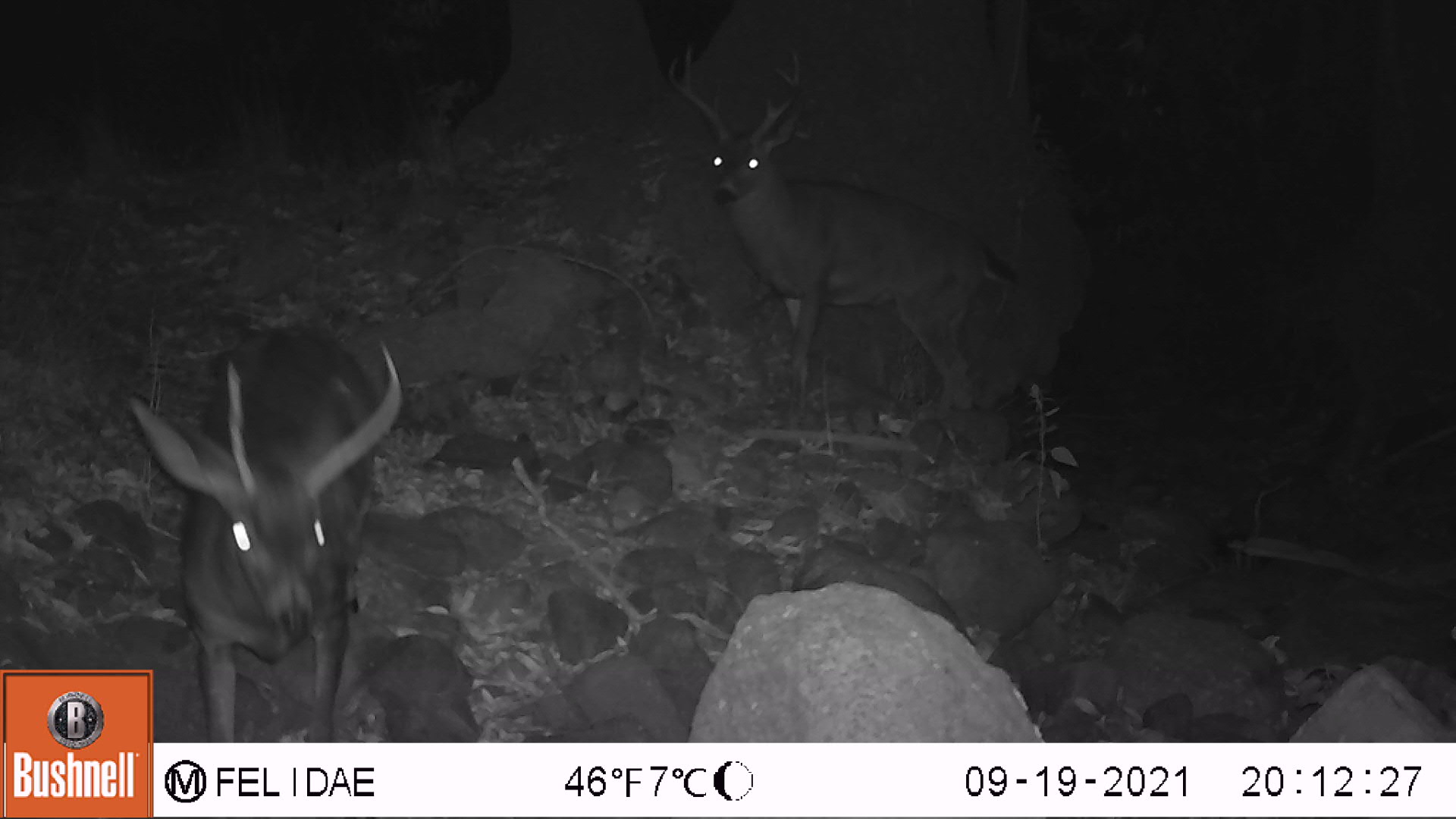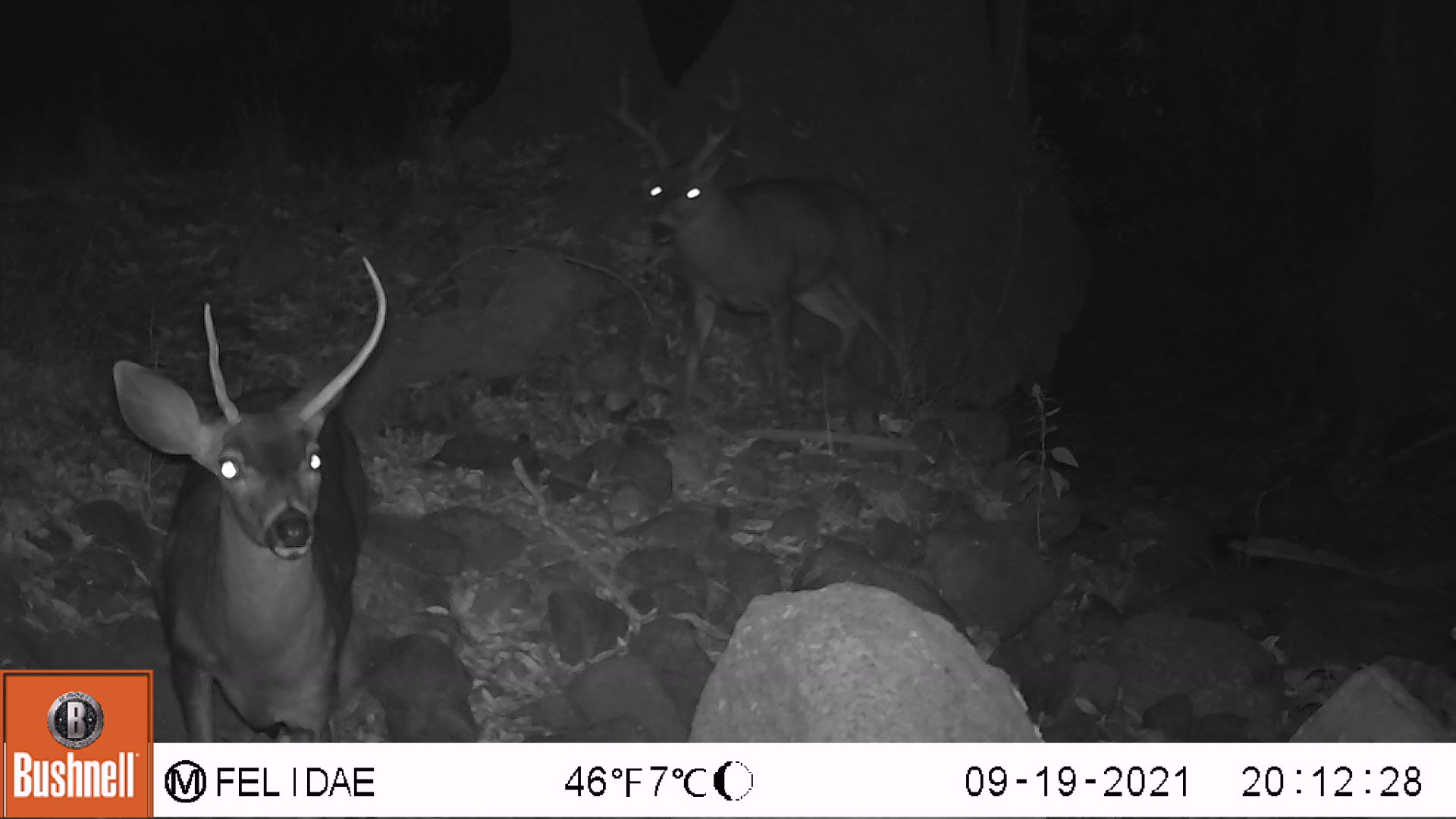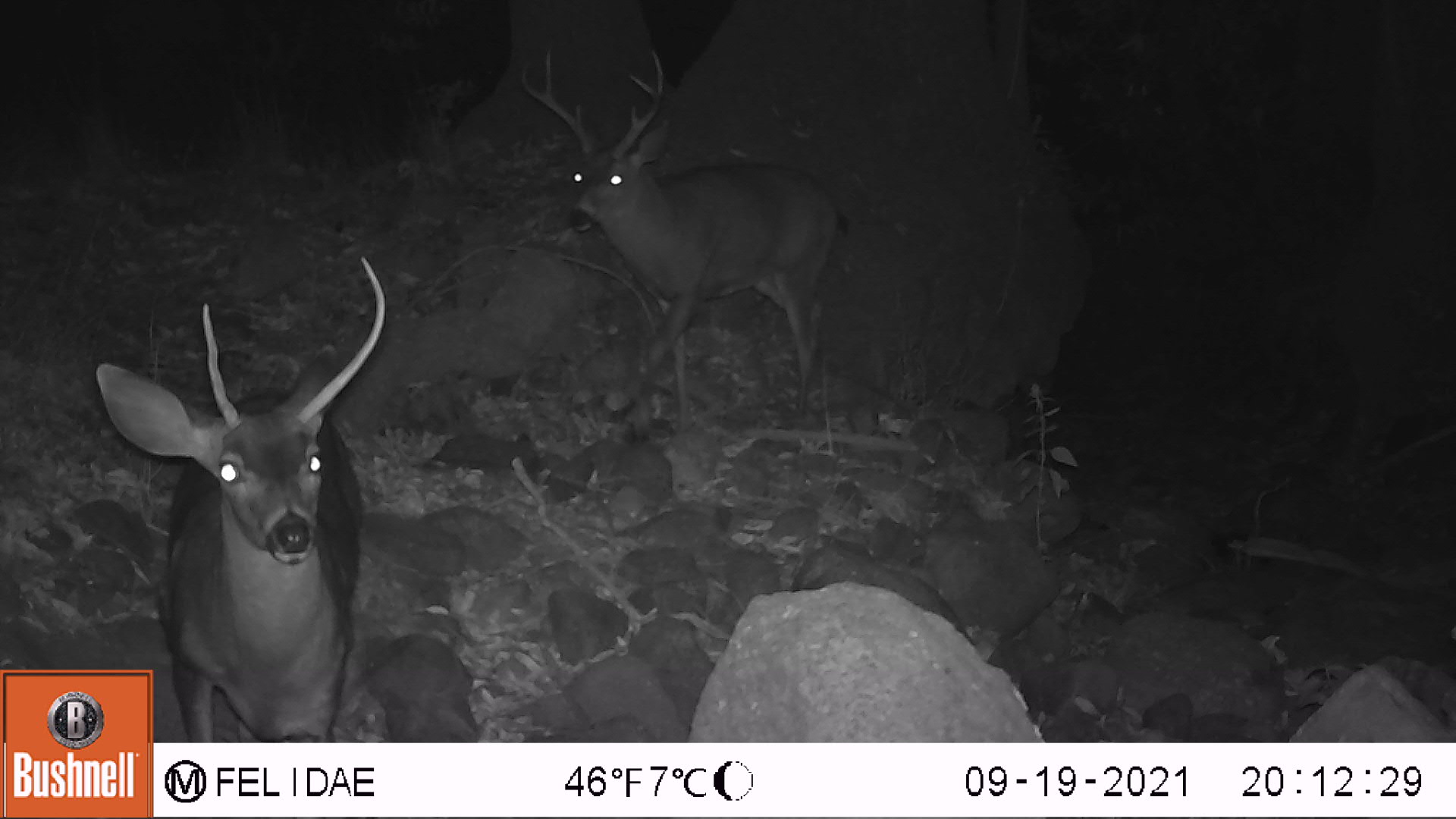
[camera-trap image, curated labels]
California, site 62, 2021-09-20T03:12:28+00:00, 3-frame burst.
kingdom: Animalia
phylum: Chordata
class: Mammalia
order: Artiodactyla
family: Cervidae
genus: Odocoileus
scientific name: Odocoileus hemionus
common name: mule deer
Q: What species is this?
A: Mule deer (Odocoileus hemionus).